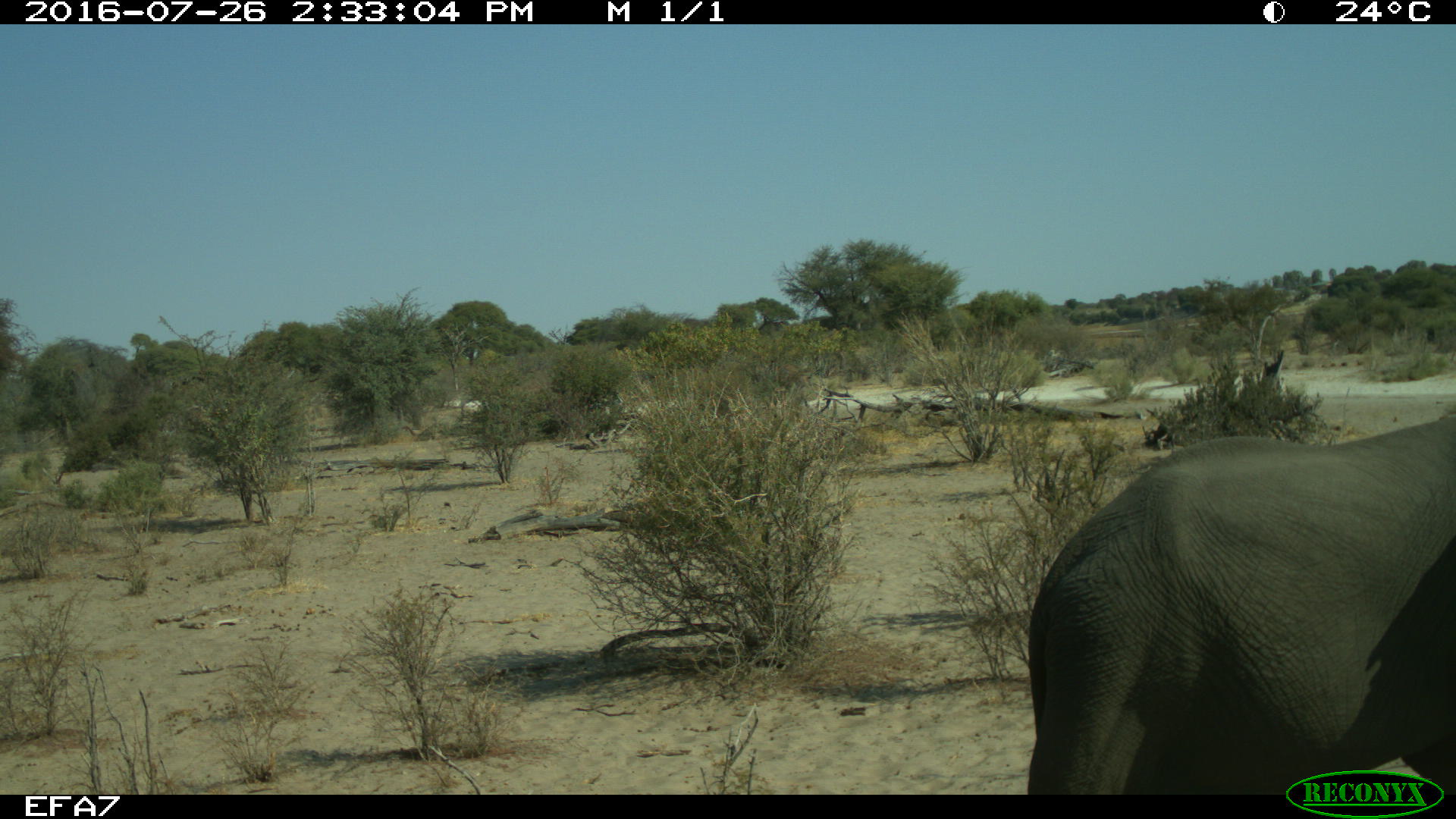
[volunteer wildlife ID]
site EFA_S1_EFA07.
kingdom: Animalia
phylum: Chordata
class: Mammalia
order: Proboscidea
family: Elephantidae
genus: Loxodonta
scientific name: Loxodonta africana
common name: african bush elephant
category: elephant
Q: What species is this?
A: Elephant (african bush elephant) (Loxodonta africana).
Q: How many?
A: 1.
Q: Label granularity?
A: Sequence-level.